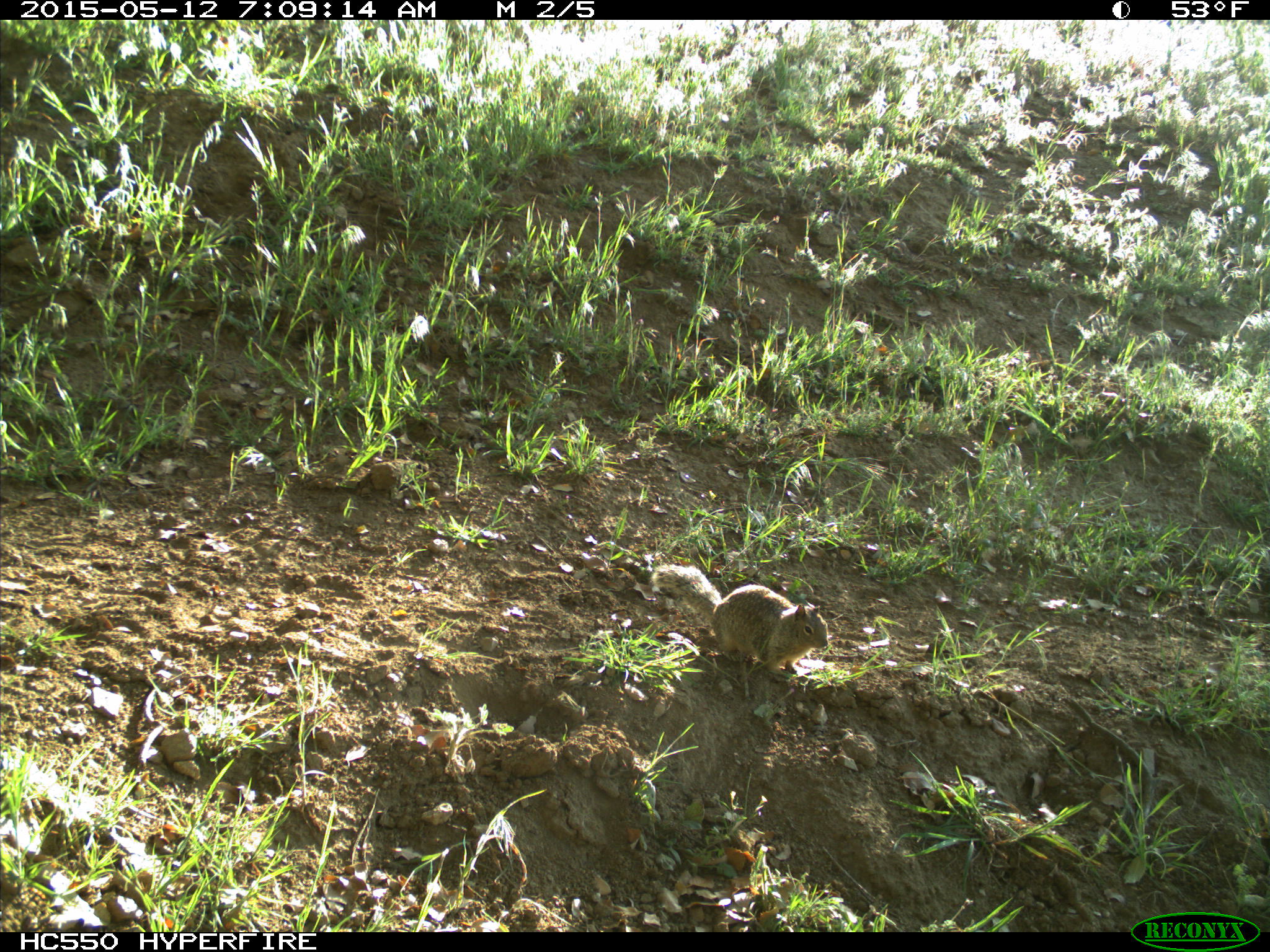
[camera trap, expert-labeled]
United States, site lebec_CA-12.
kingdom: Animalia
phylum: Chordata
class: Mammalia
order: Rodentia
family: Sciuridae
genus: Otospermophilus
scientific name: Otospermophilus beecheyi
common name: california ground squirrel